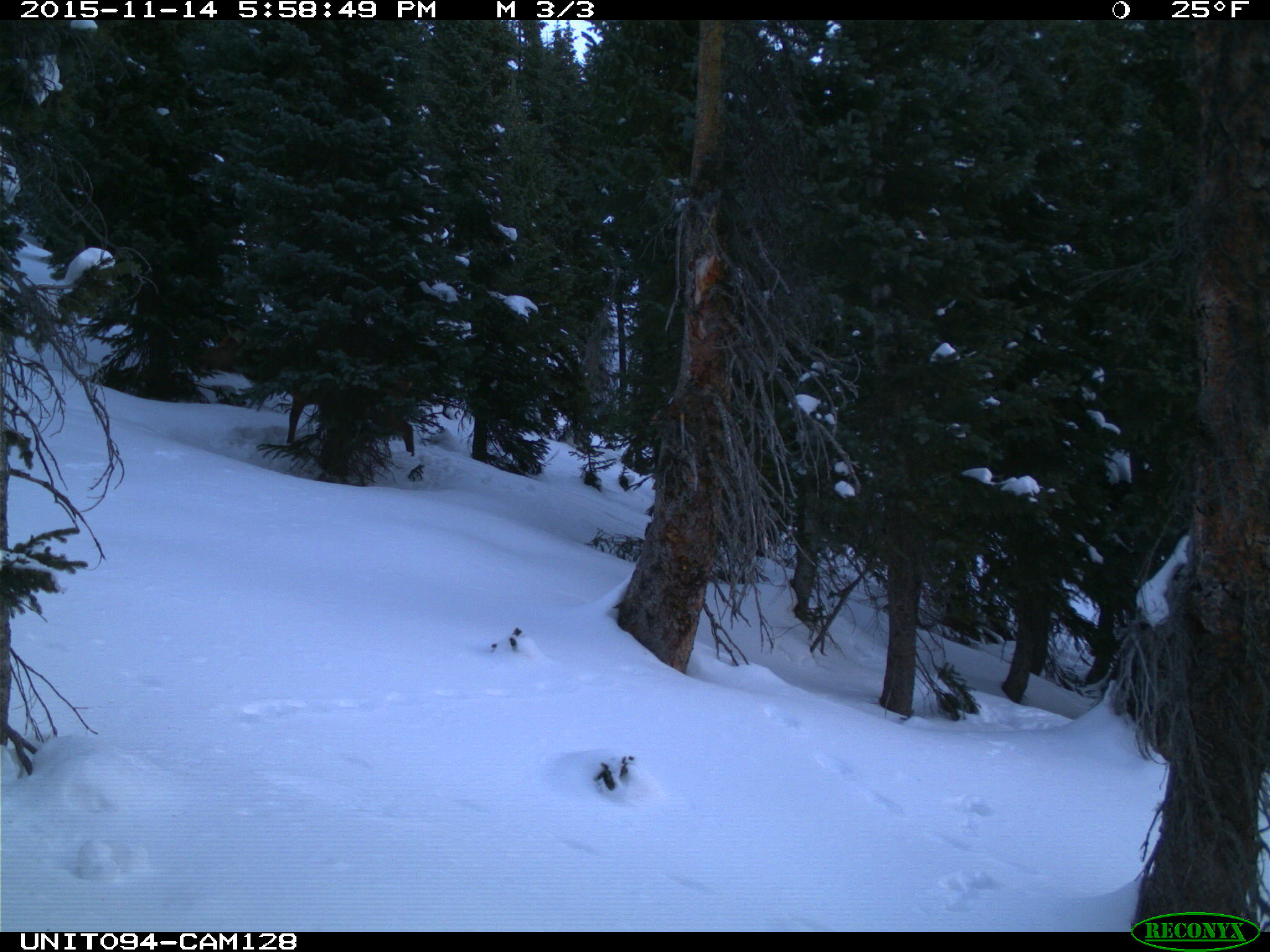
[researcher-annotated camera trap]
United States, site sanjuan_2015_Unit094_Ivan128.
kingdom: Animalia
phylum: Chordata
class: Mammalia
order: Artiodactyla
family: Cervidae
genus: Cervus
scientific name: Cervus elaphus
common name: red deer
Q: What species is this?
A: Cervus elaphus (red deer).